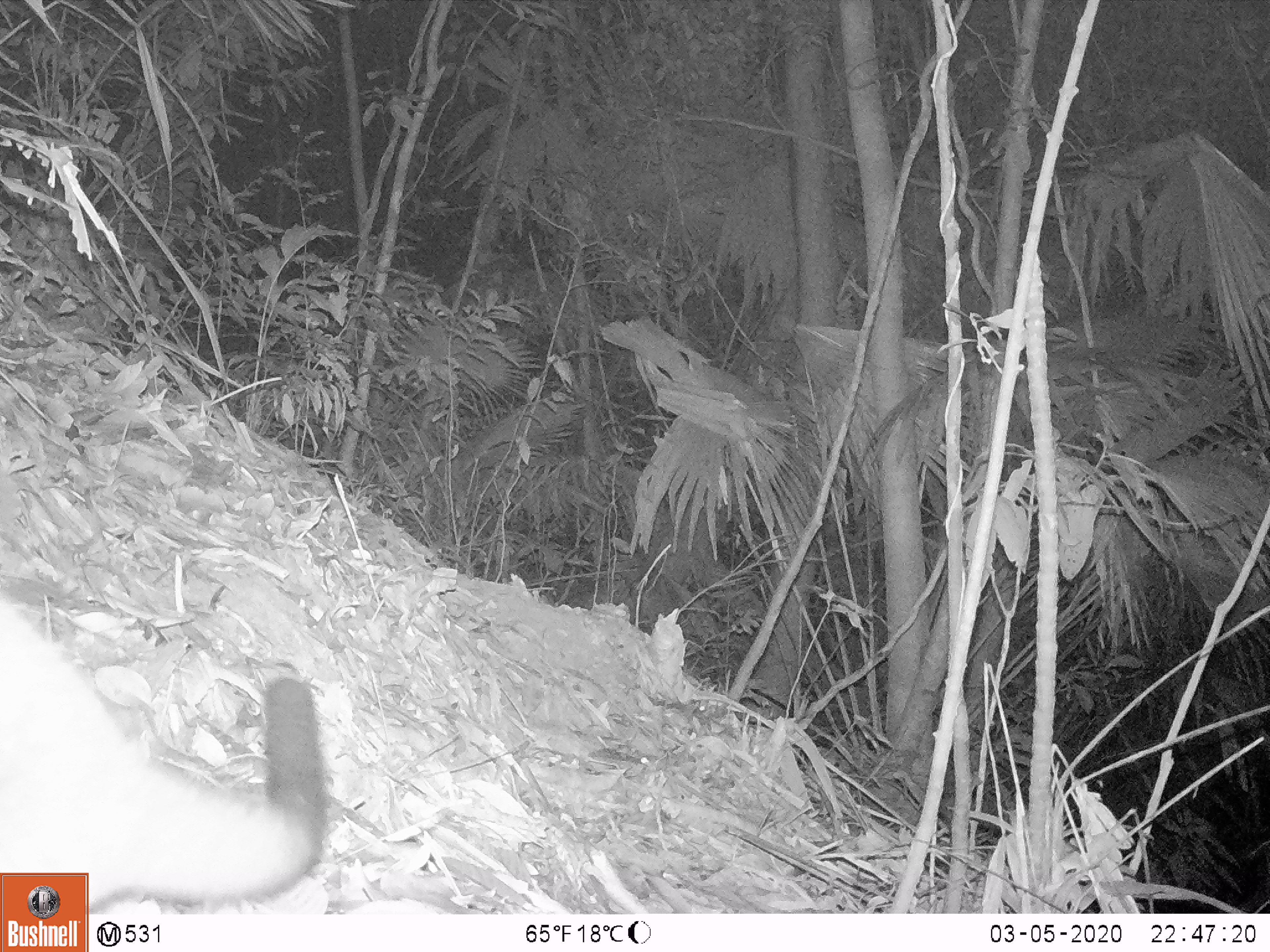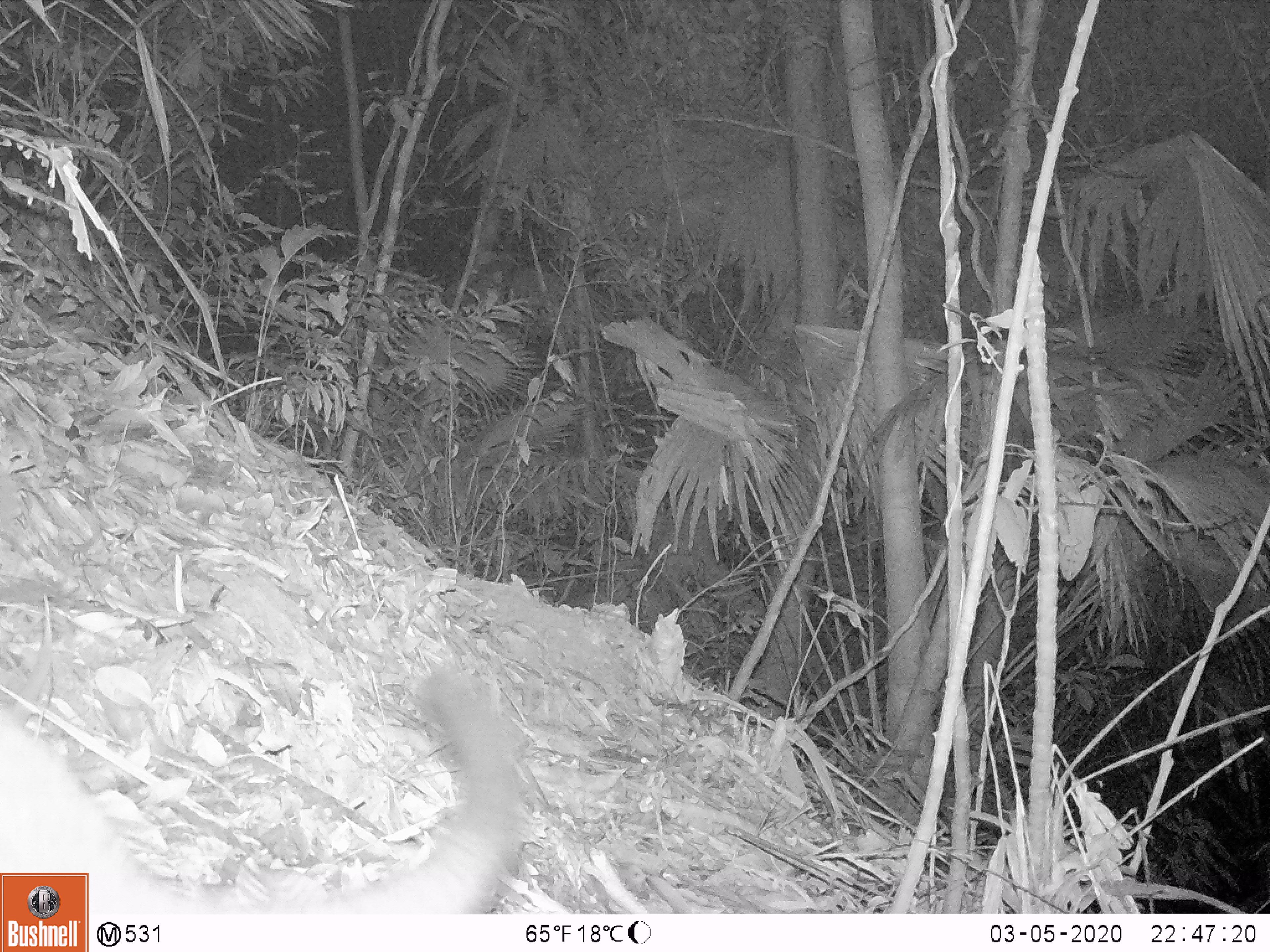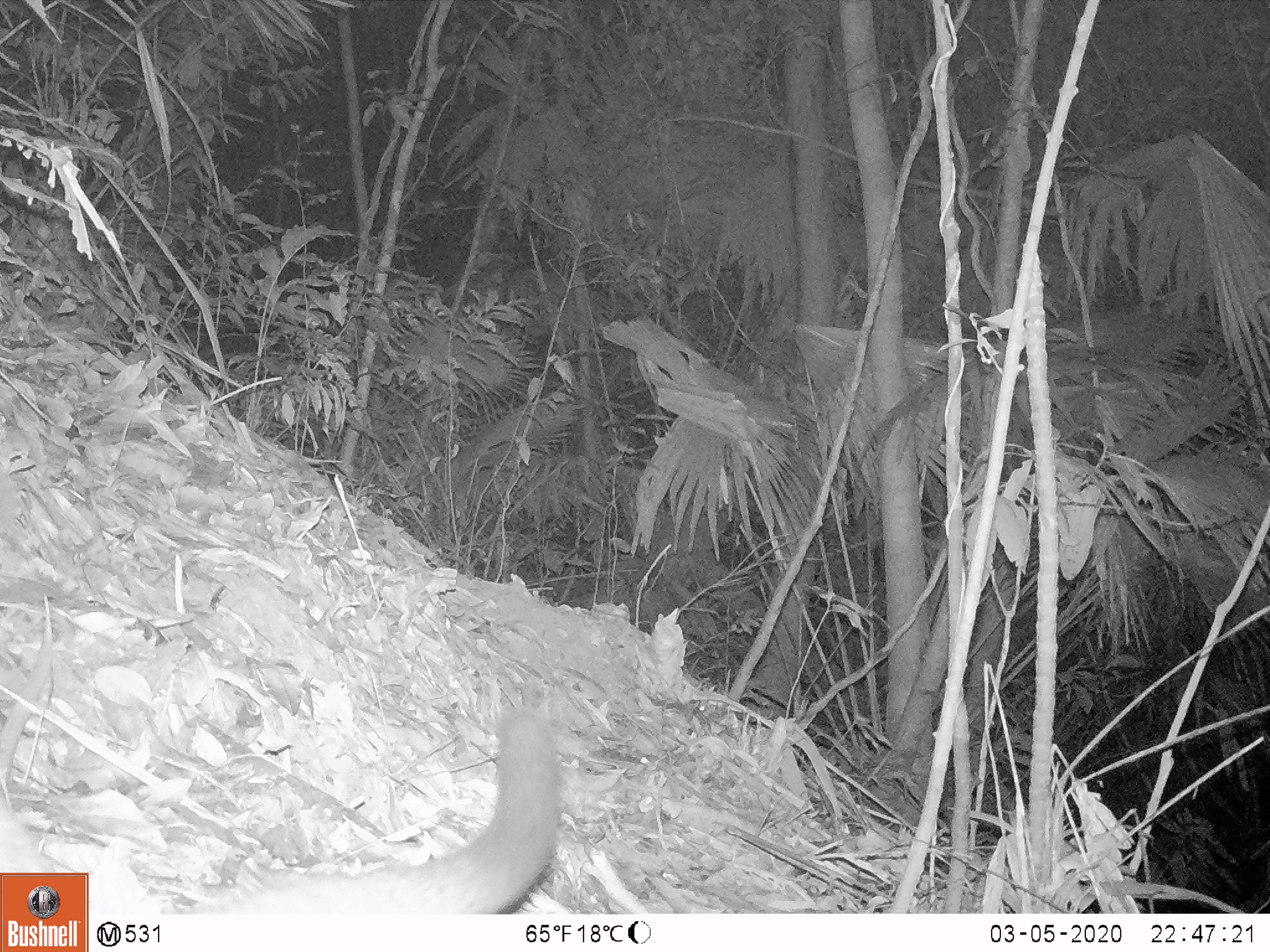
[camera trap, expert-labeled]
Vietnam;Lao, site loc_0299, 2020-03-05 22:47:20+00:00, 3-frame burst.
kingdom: Animalia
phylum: Chordata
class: Mammalia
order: Carnivora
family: Viverridae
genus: Paguma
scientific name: Paguma larvata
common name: masked palm civet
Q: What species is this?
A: Masked palm civet (Paguma larvata).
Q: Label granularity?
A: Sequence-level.